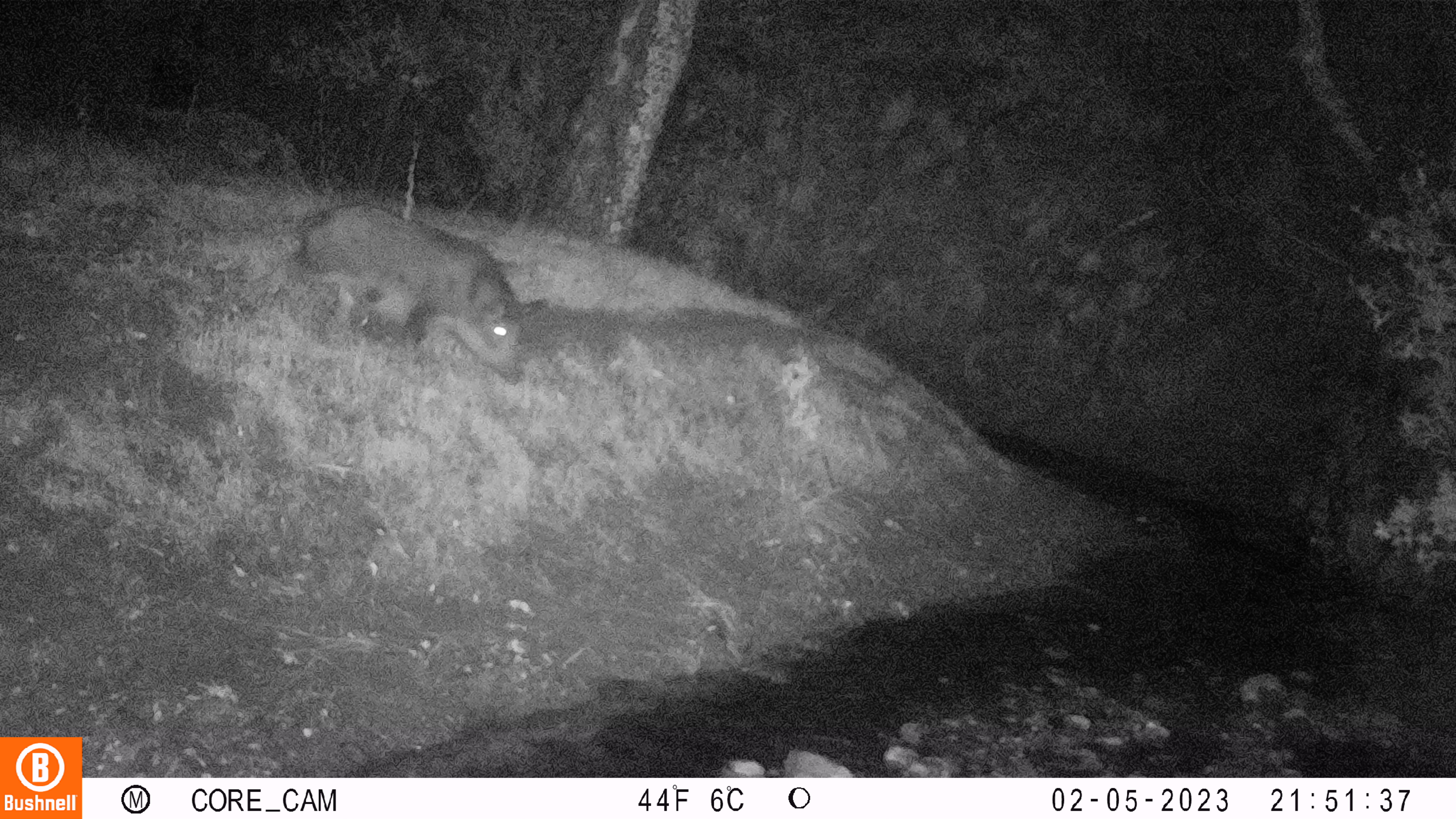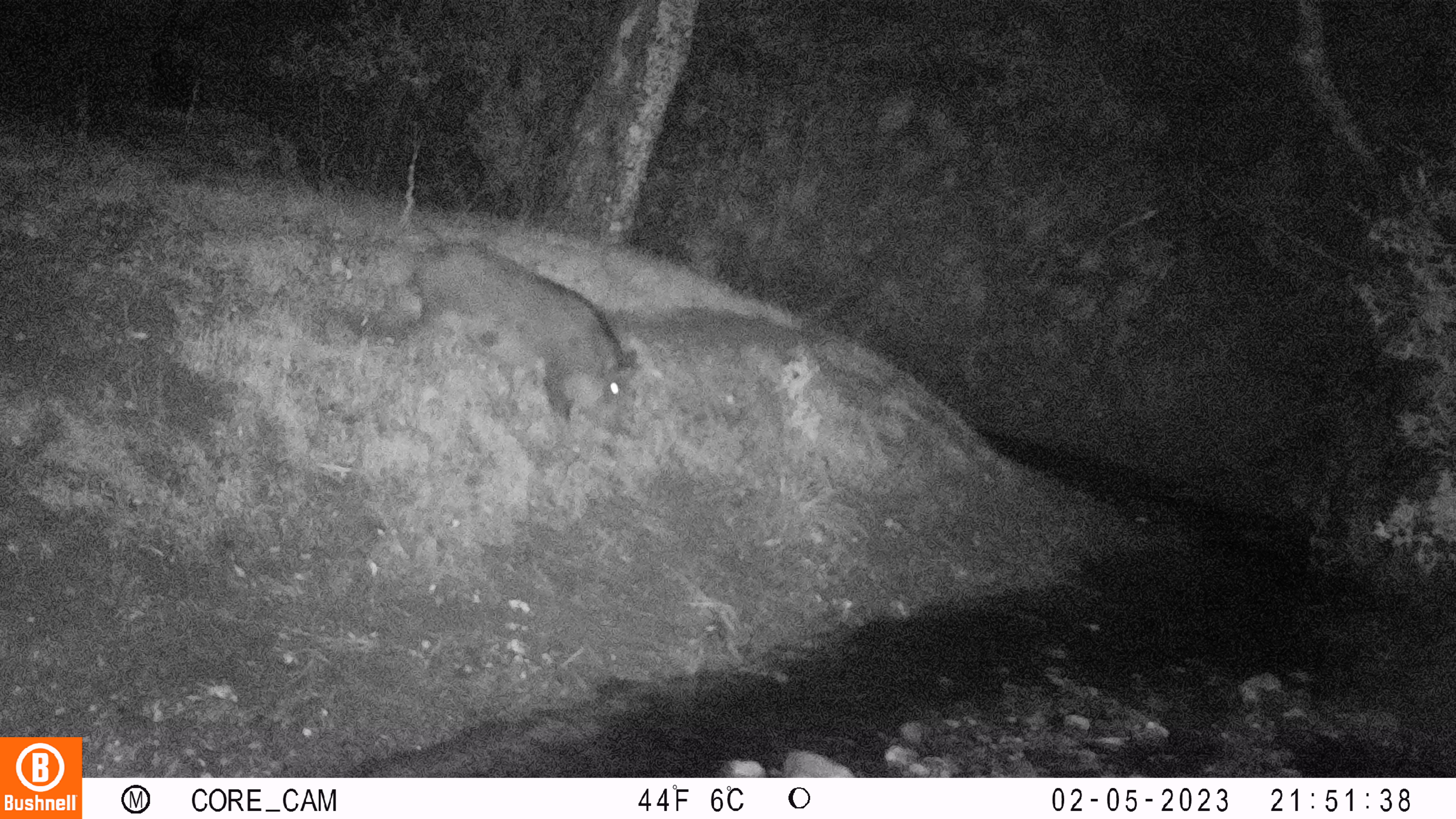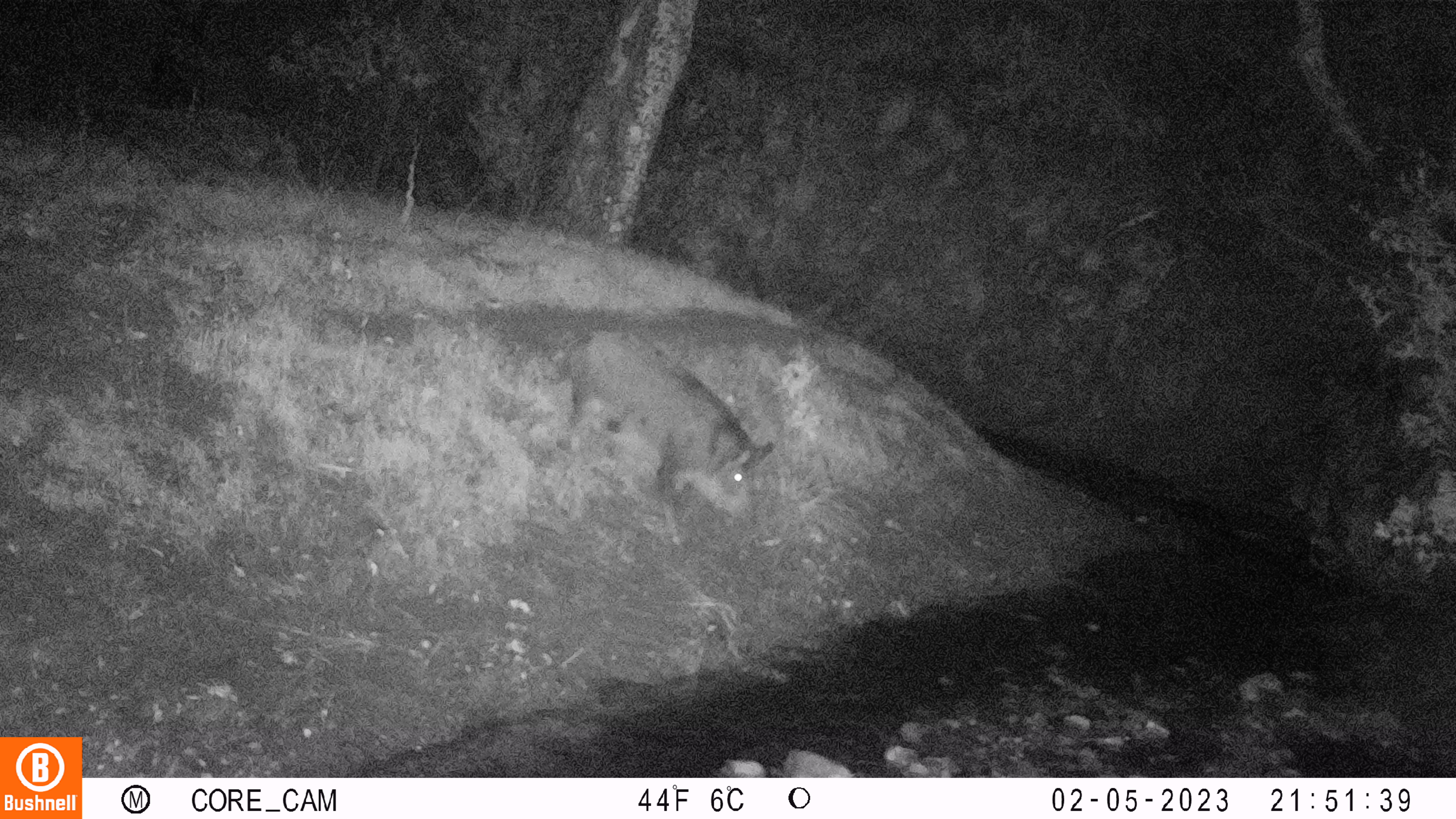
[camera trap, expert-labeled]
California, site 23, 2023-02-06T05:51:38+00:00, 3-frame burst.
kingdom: Animalia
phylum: Chordata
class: Mammalia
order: Artiodactyla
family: Suidae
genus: Sus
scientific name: Sus scrofa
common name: wild boar